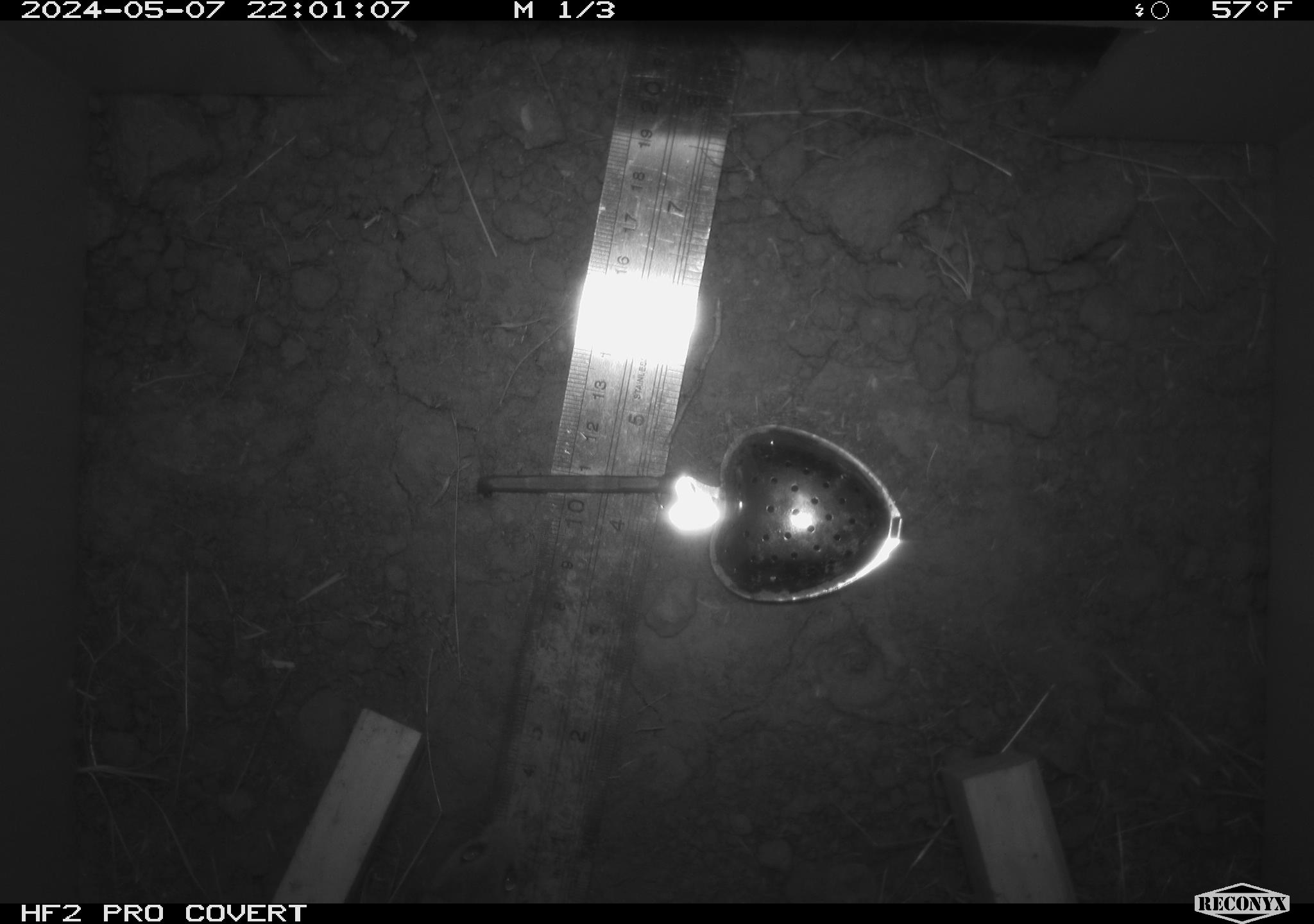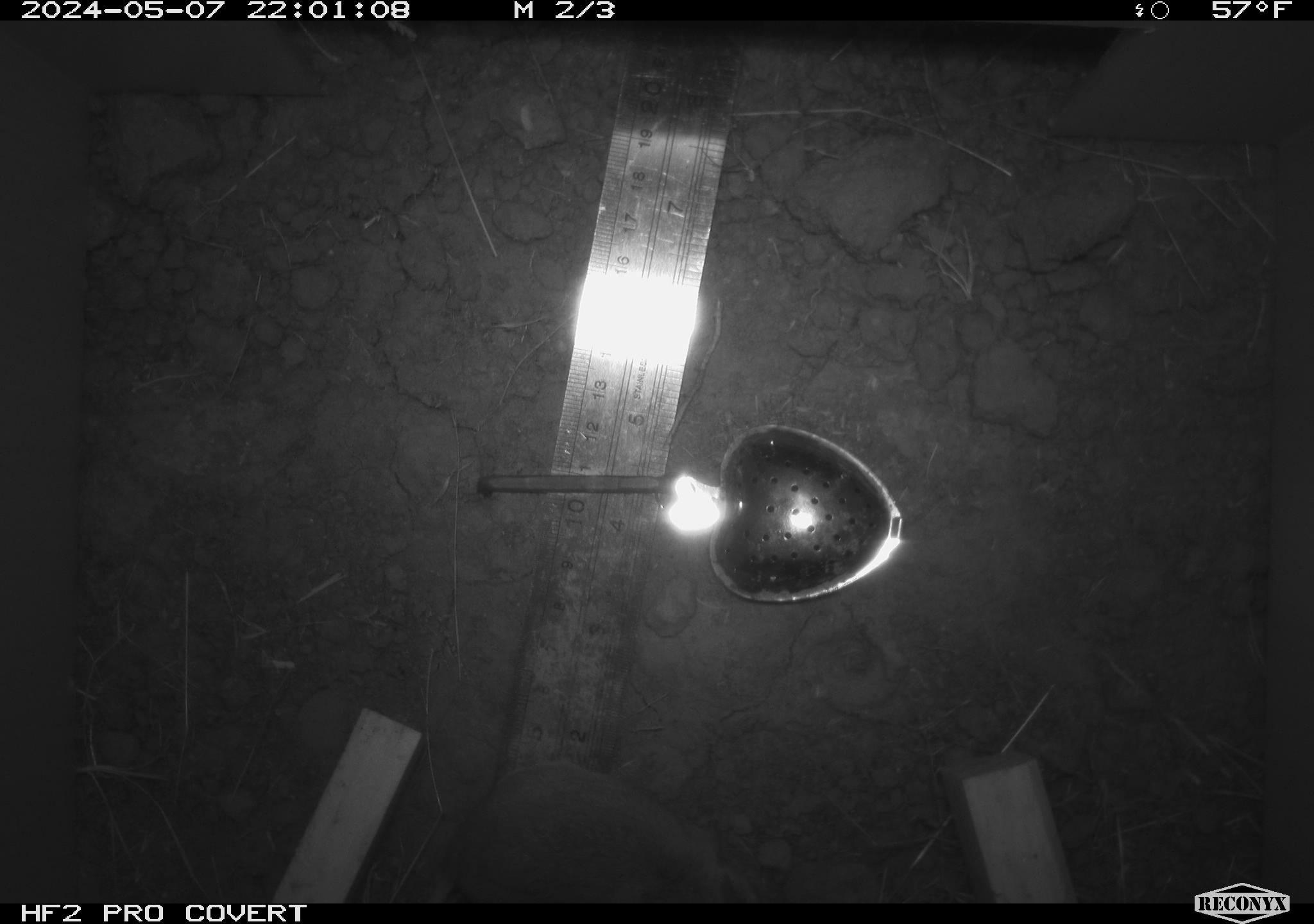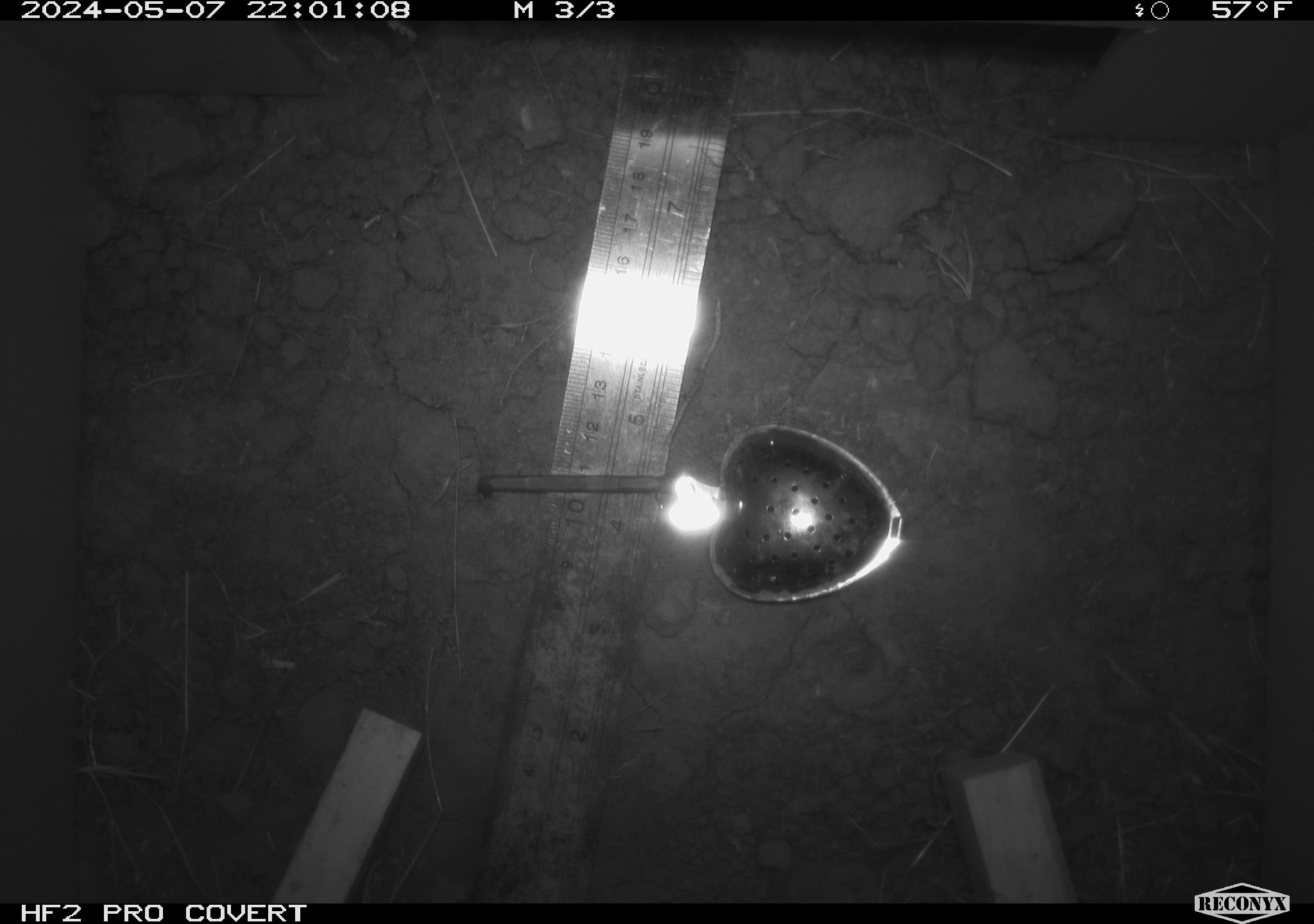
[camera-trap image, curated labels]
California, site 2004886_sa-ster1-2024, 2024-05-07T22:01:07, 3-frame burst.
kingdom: Animalia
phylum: Chordata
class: Mammalia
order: Rodentia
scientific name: Rodentia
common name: mouse species